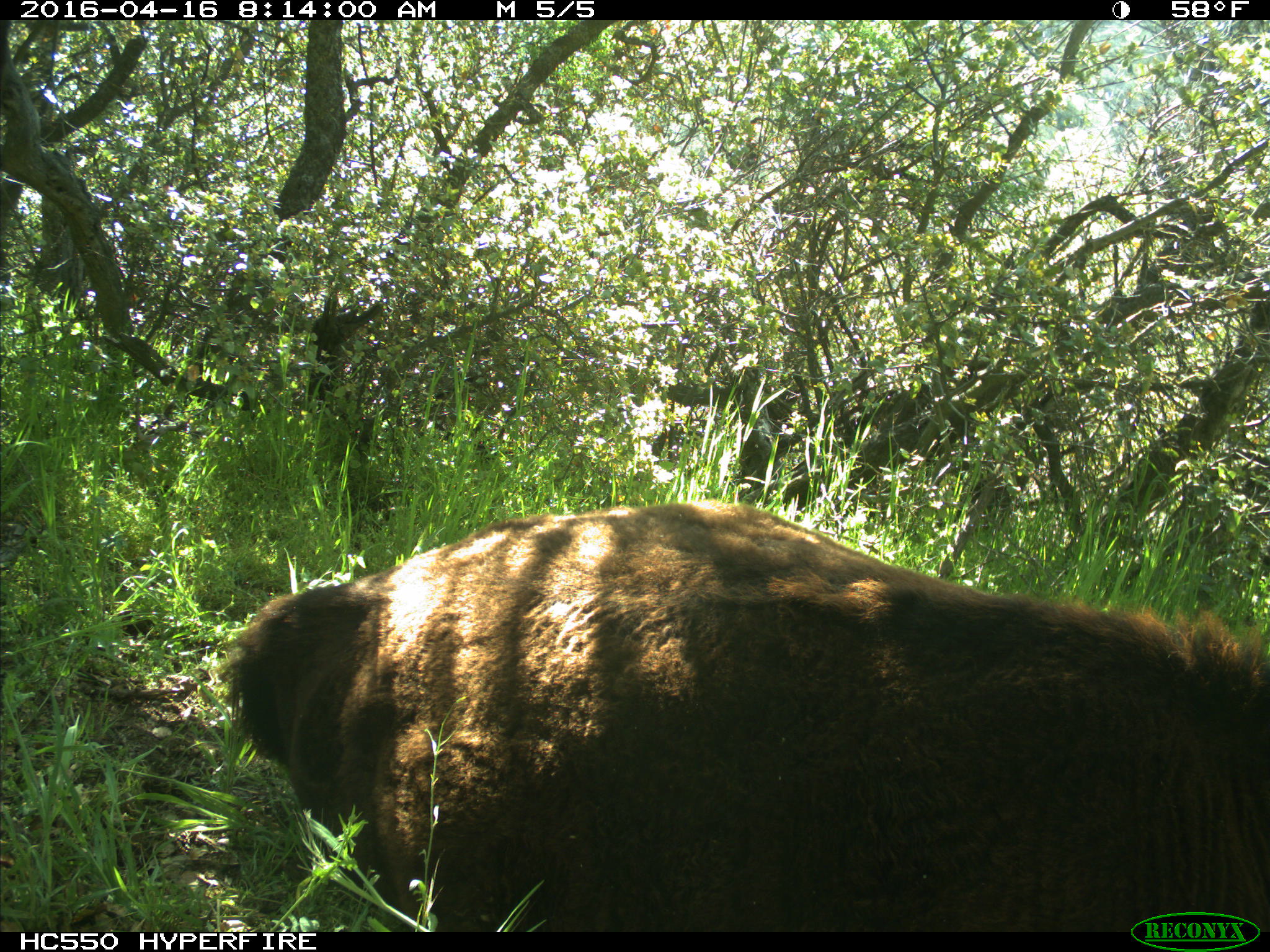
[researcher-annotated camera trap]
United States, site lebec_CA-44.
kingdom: Animalia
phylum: Chordata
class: Mammalia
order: Artiodactyla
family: Bovidae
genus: Bos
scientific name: Bos taurus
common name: domestic cow